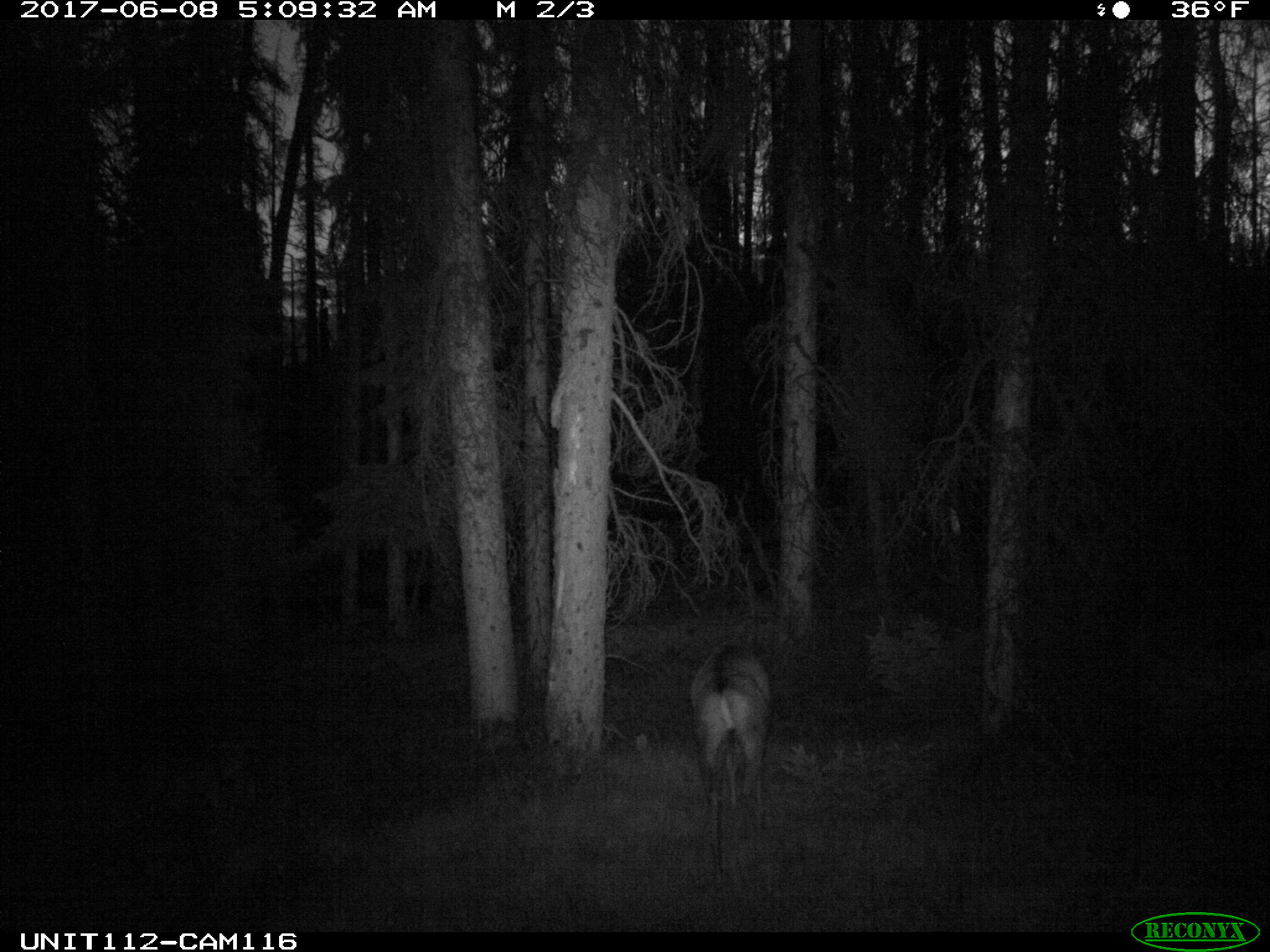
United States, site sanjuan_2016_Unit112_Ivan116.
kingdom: Animalia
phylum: Chordata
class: Mammalia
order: Artiodactyla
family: Cervidae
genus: Odocoileus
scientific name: Odocoileus hemionus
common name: mule deer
Odocoileus hemionus (mule deer).